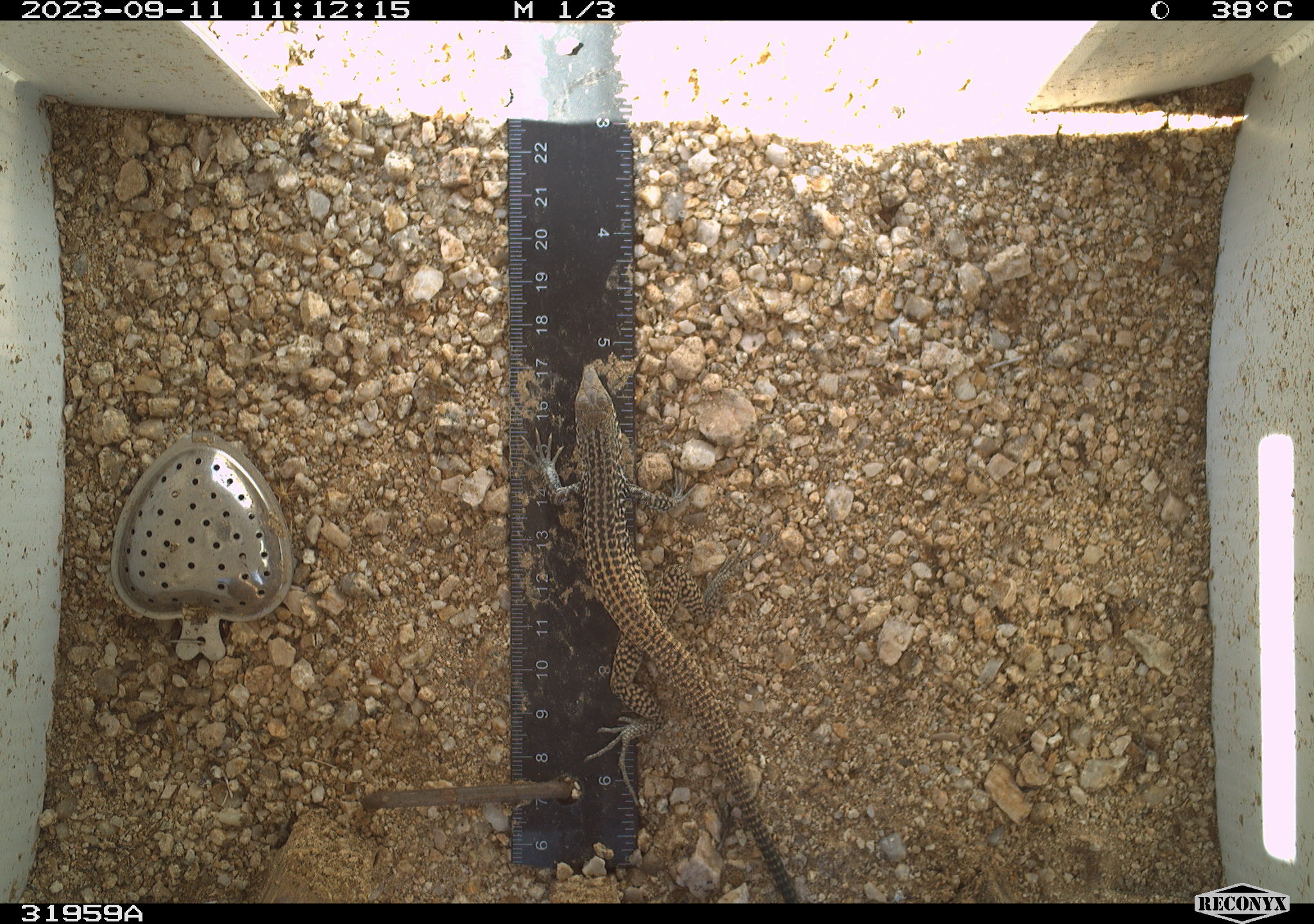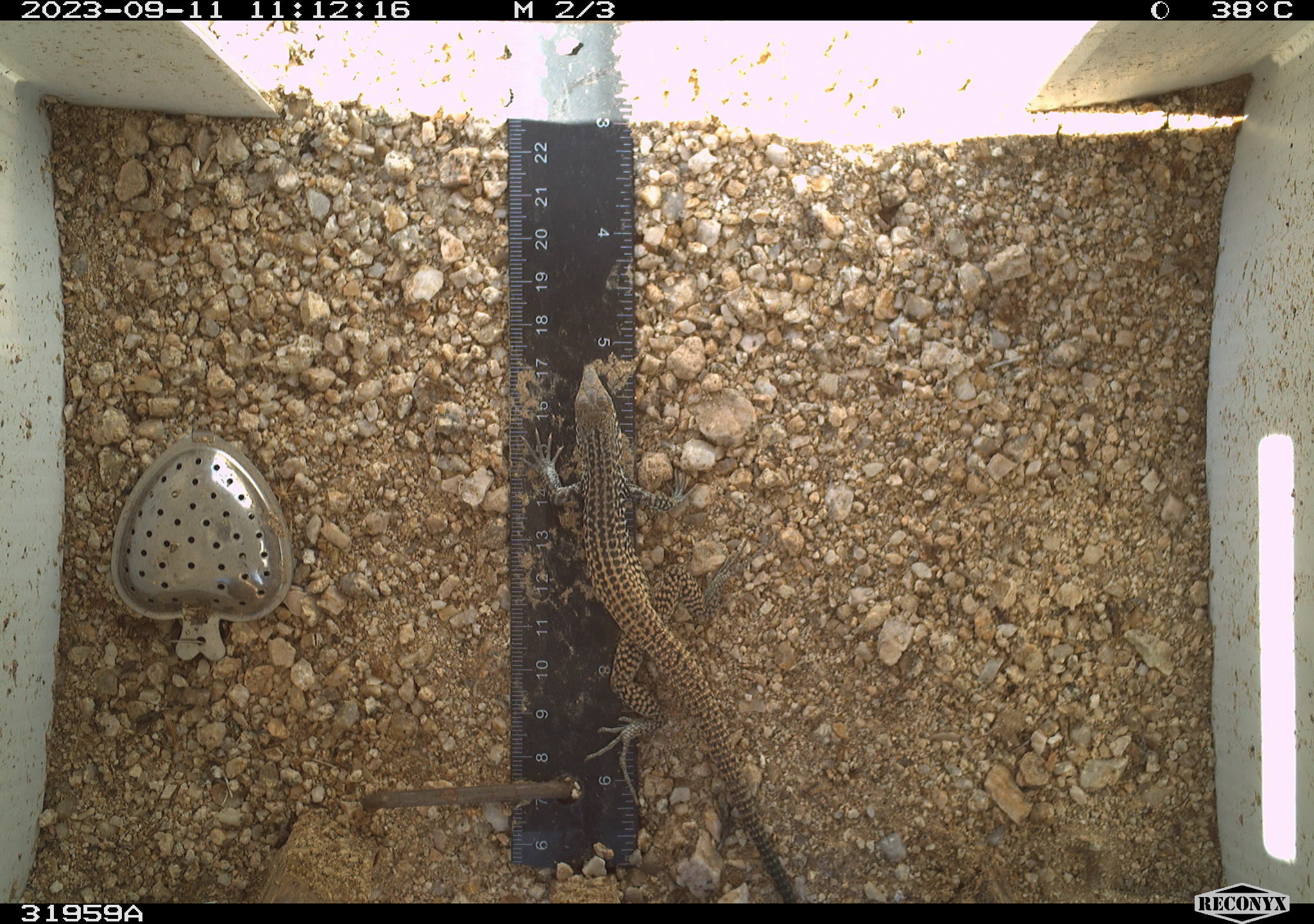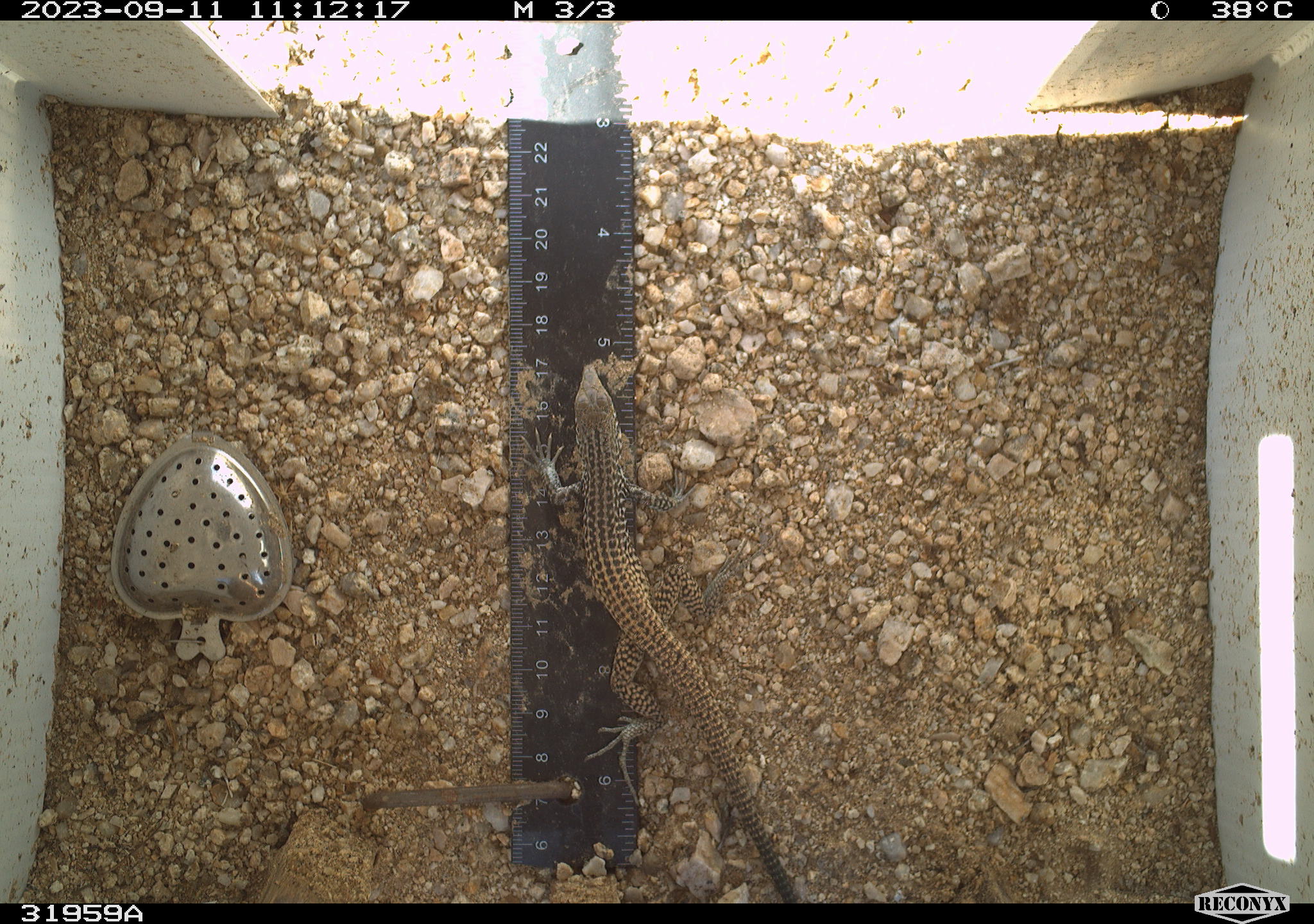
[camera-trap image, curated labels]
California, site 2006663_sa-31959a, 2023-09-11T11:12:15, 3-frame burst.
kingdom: Animalia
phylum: Chordata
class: Reptilia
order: Squamata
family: Teiidae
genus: Aspidoscelis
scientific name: Aspidoscelis tigris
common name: western whiptail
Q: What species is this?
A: Western whiptail (Aspidoscelis tigris).